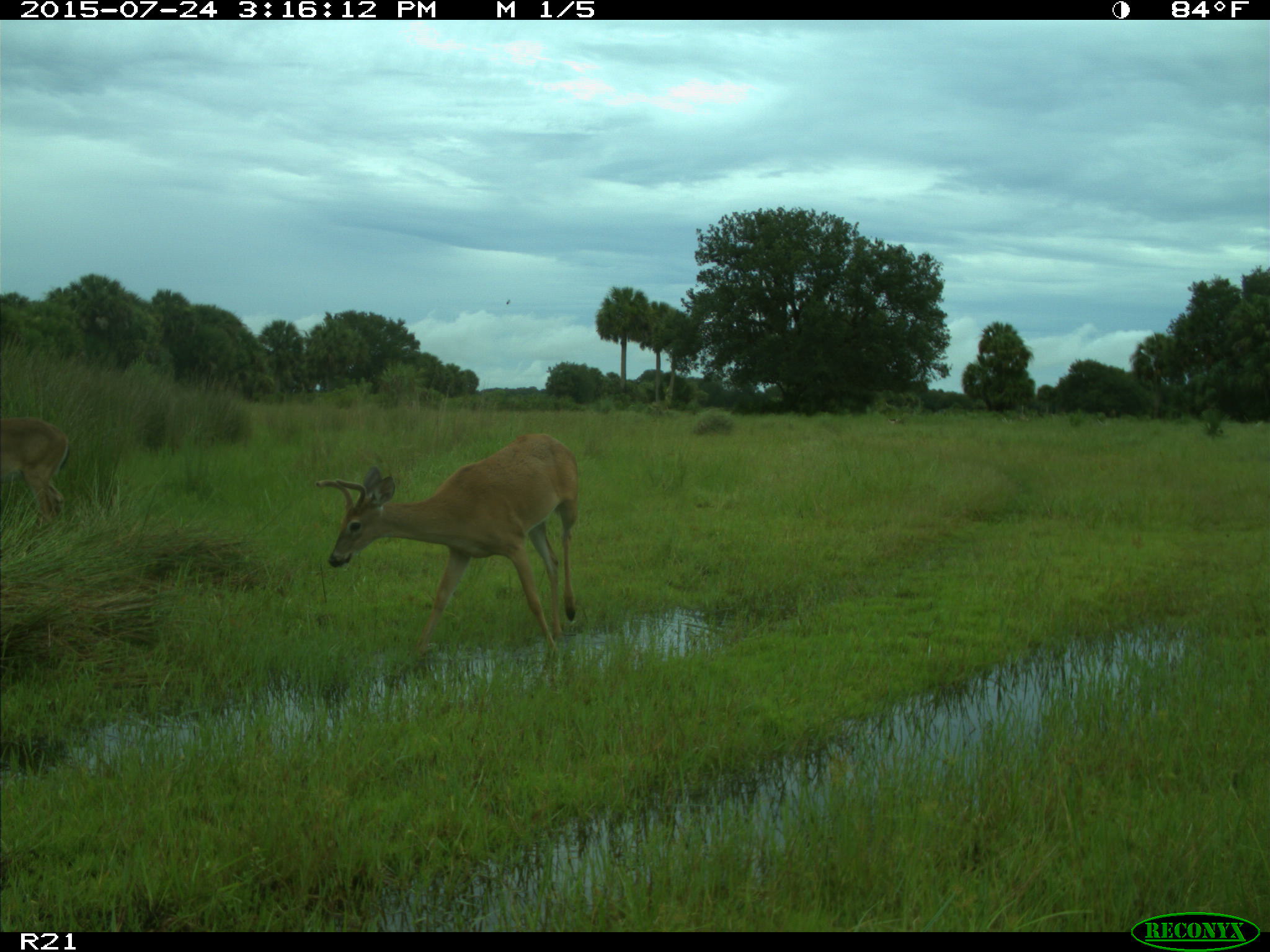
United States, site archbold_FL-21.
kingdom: Animalia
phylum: Chordata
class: Mammalia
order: Artiodactyla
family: Cervidae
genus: Odocoileus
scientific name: Odocoileus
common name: deer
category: unidentified deer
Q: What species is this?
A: Unidentified deer (deer) (Odocoileus).